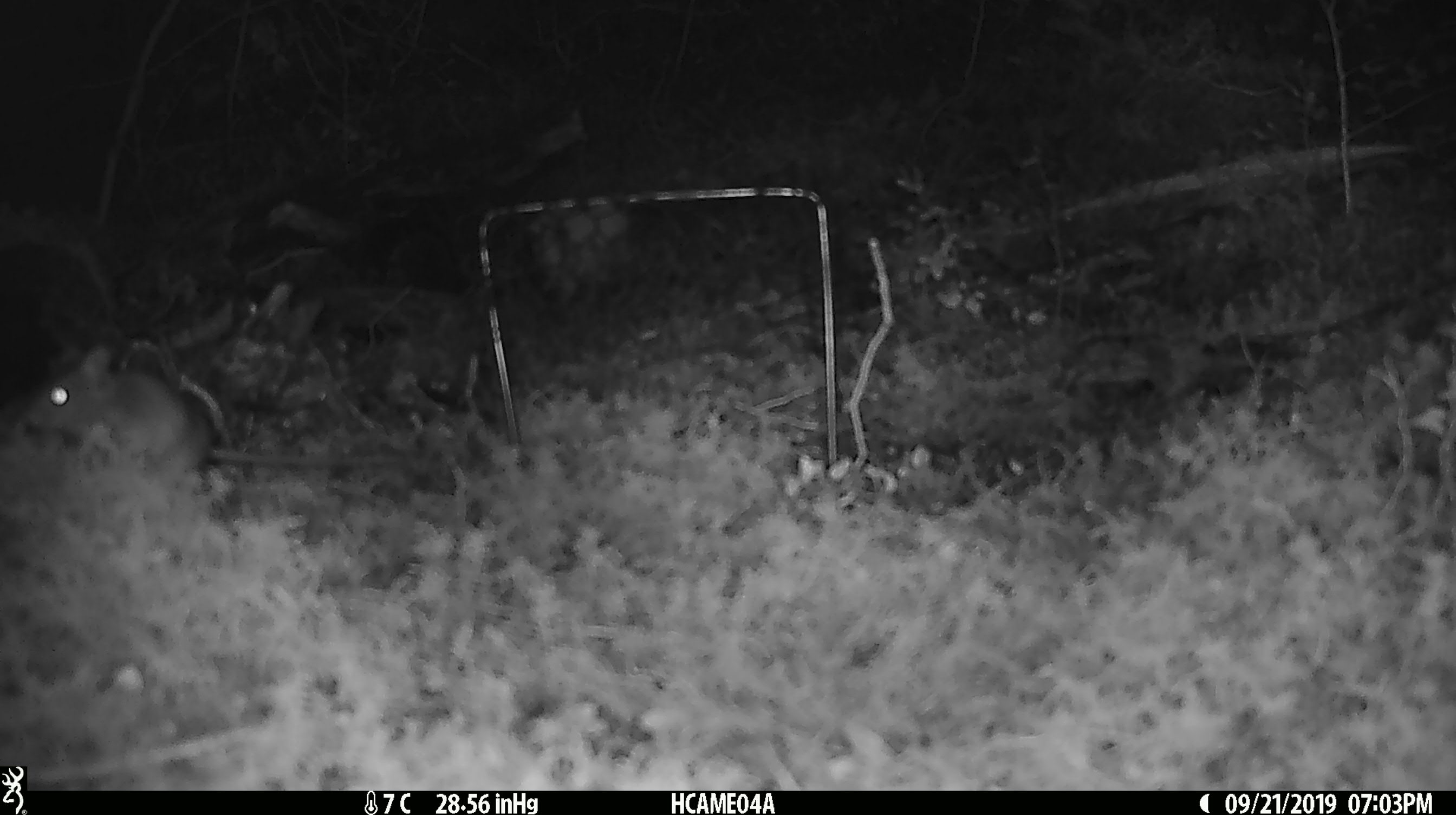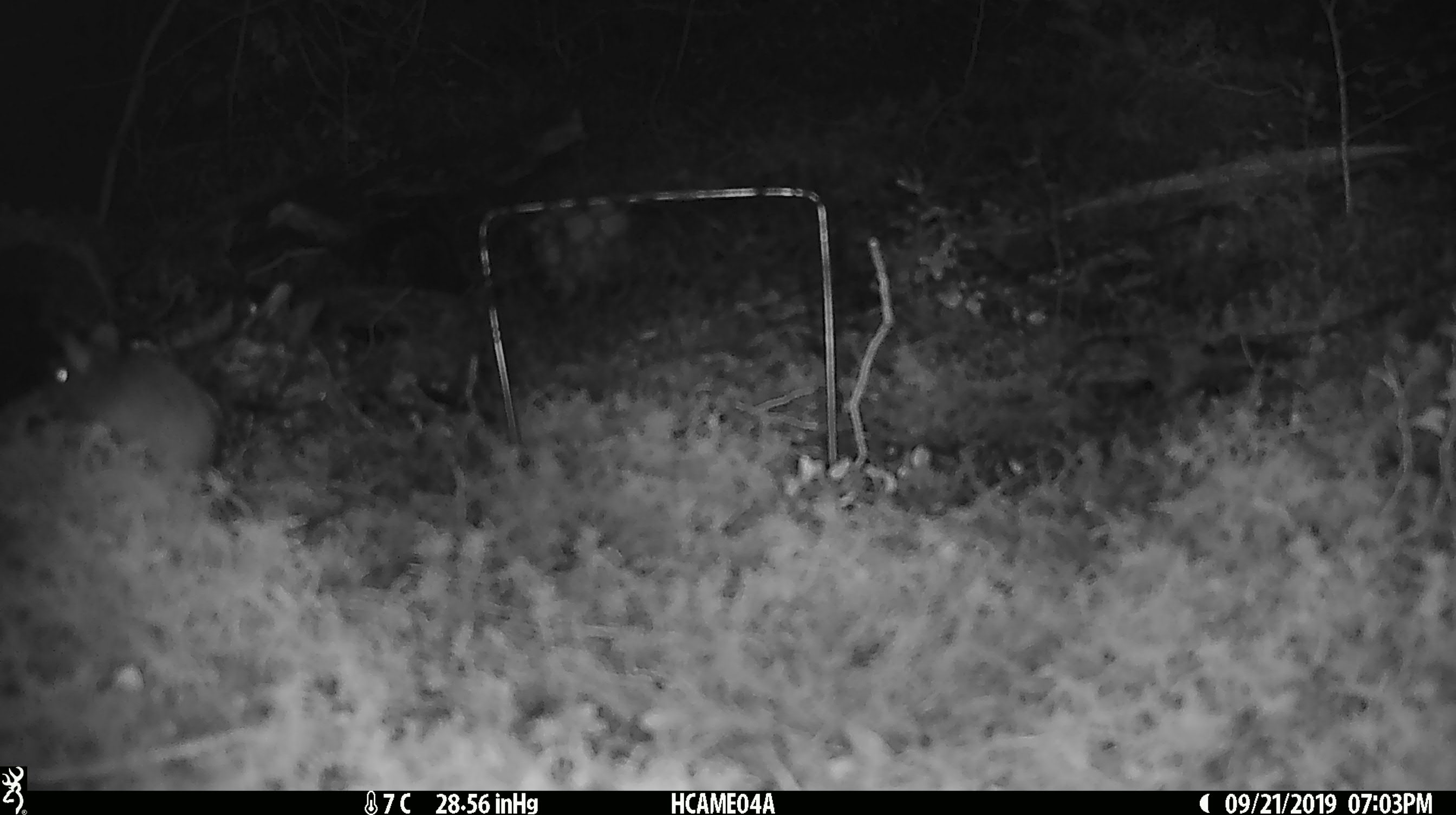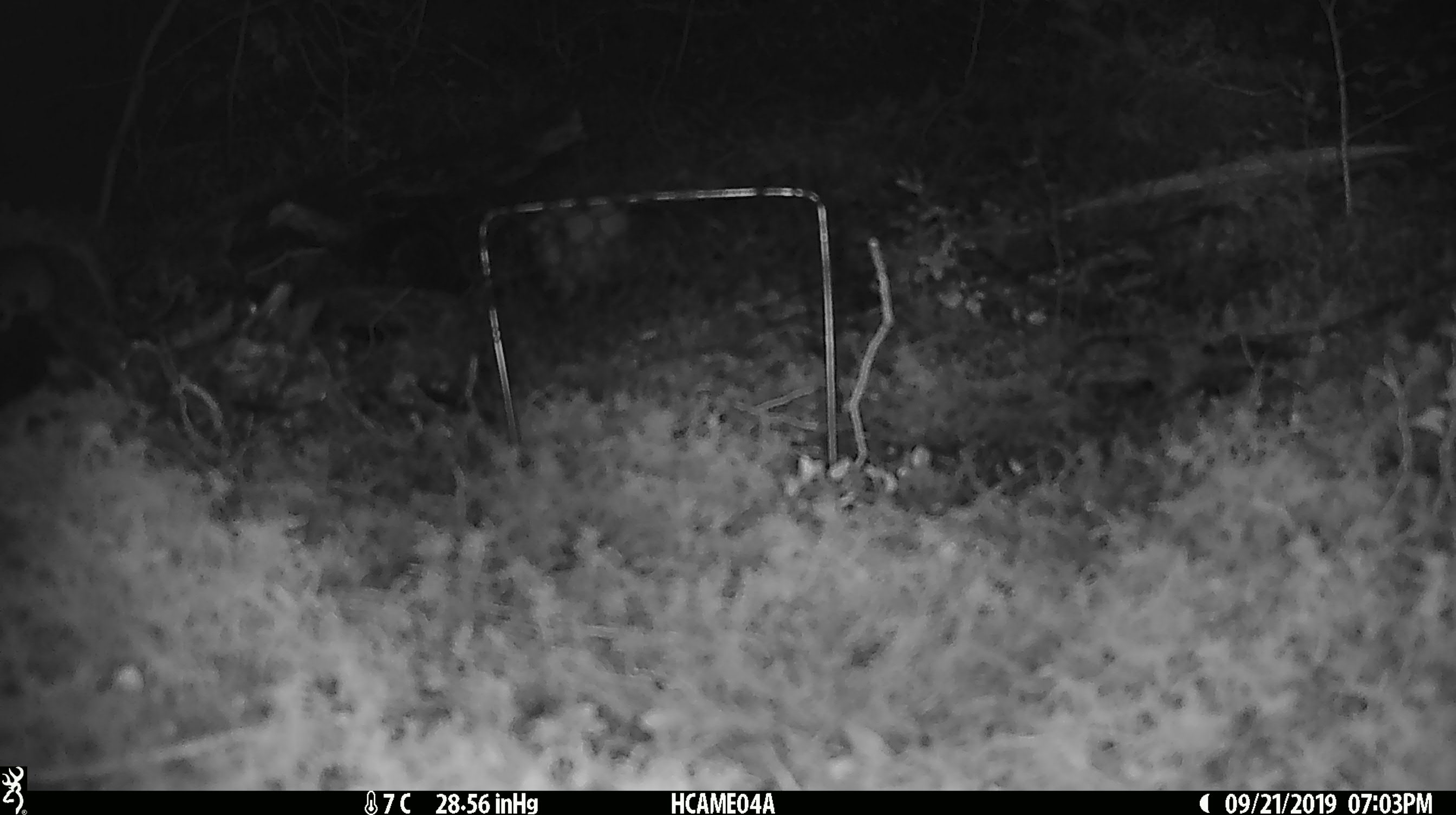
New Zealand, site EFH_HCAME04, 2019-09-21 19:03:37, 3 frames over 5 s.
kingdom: Animalia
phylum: Chordata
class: Mammalia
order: Rodentia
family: Muridae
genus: Mus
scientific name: Mus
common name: mouse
Mouse (Mus).